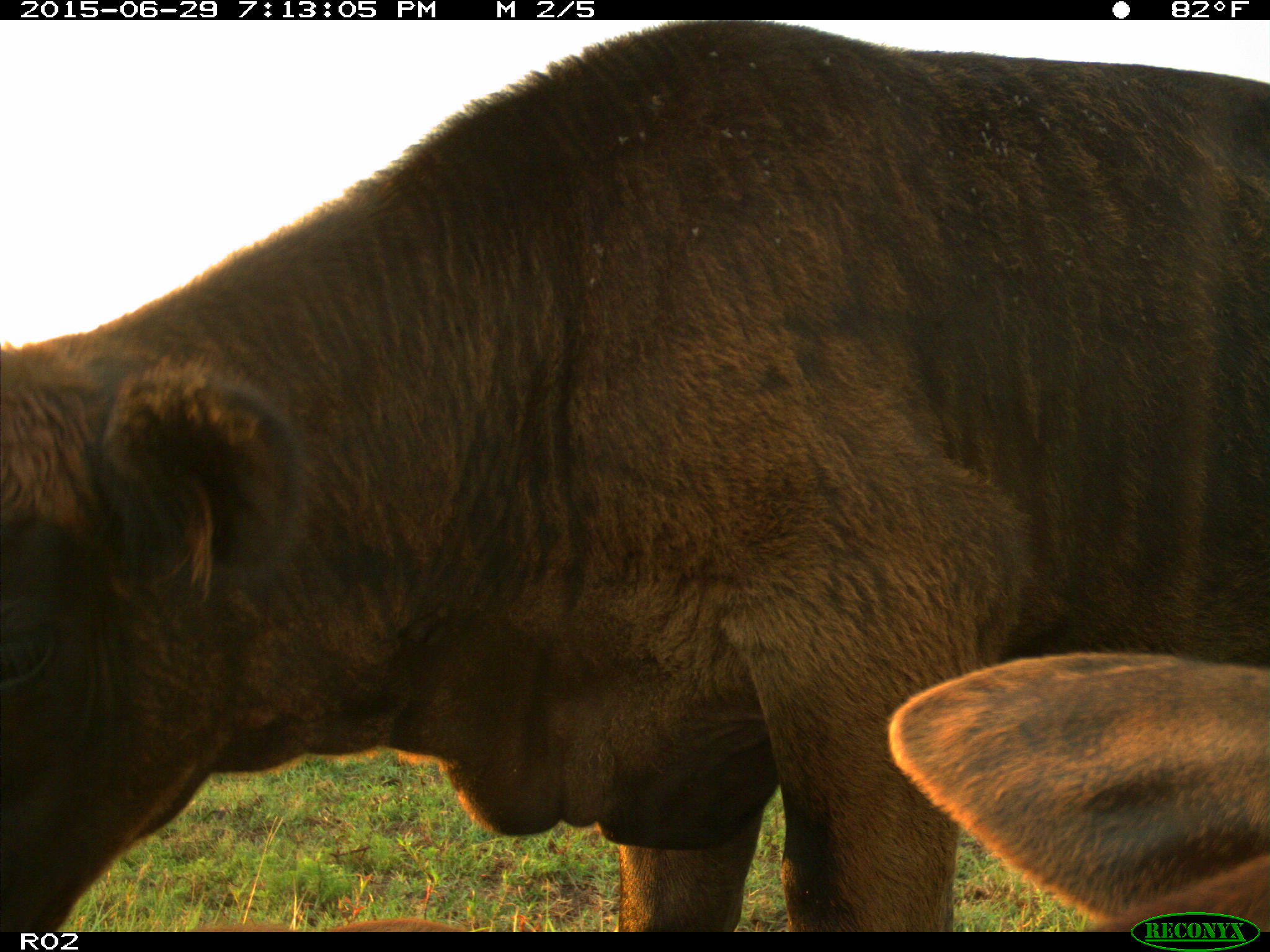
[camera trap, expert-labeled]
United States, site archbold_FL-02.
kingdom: Animalia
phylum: Chordata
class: Mammalia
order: Artiodactyla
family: Bovidae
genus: Bos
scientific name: Bos taurus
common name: domestic cow